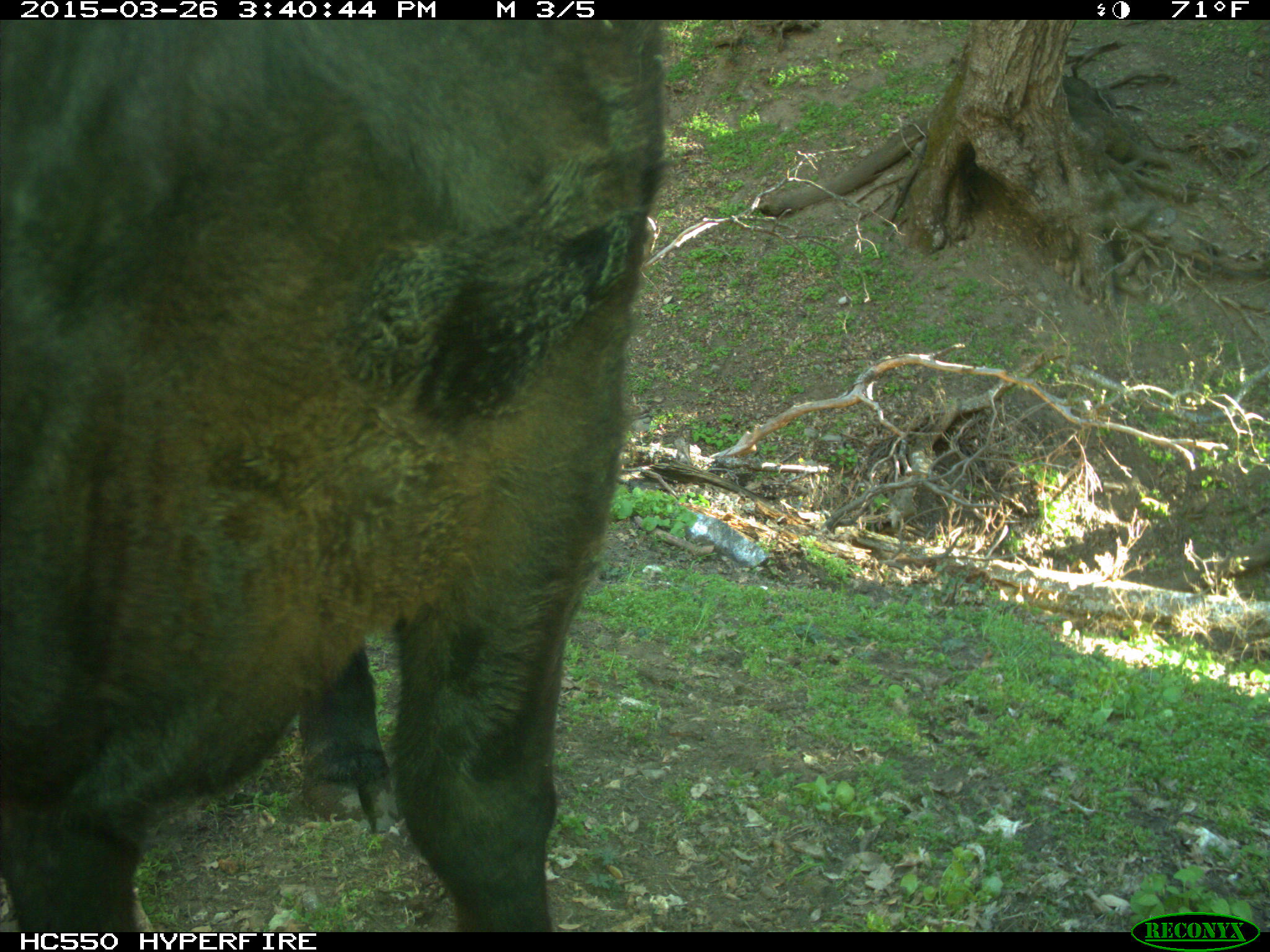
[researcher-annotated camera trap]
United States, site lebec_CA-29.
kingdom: Animalia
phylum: Chordata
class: Mammalia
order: Artiodactyla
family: Bovidae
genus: Bos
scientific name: Bos taurus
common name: domestic cow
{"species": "Bos taurus (domestic cow)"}